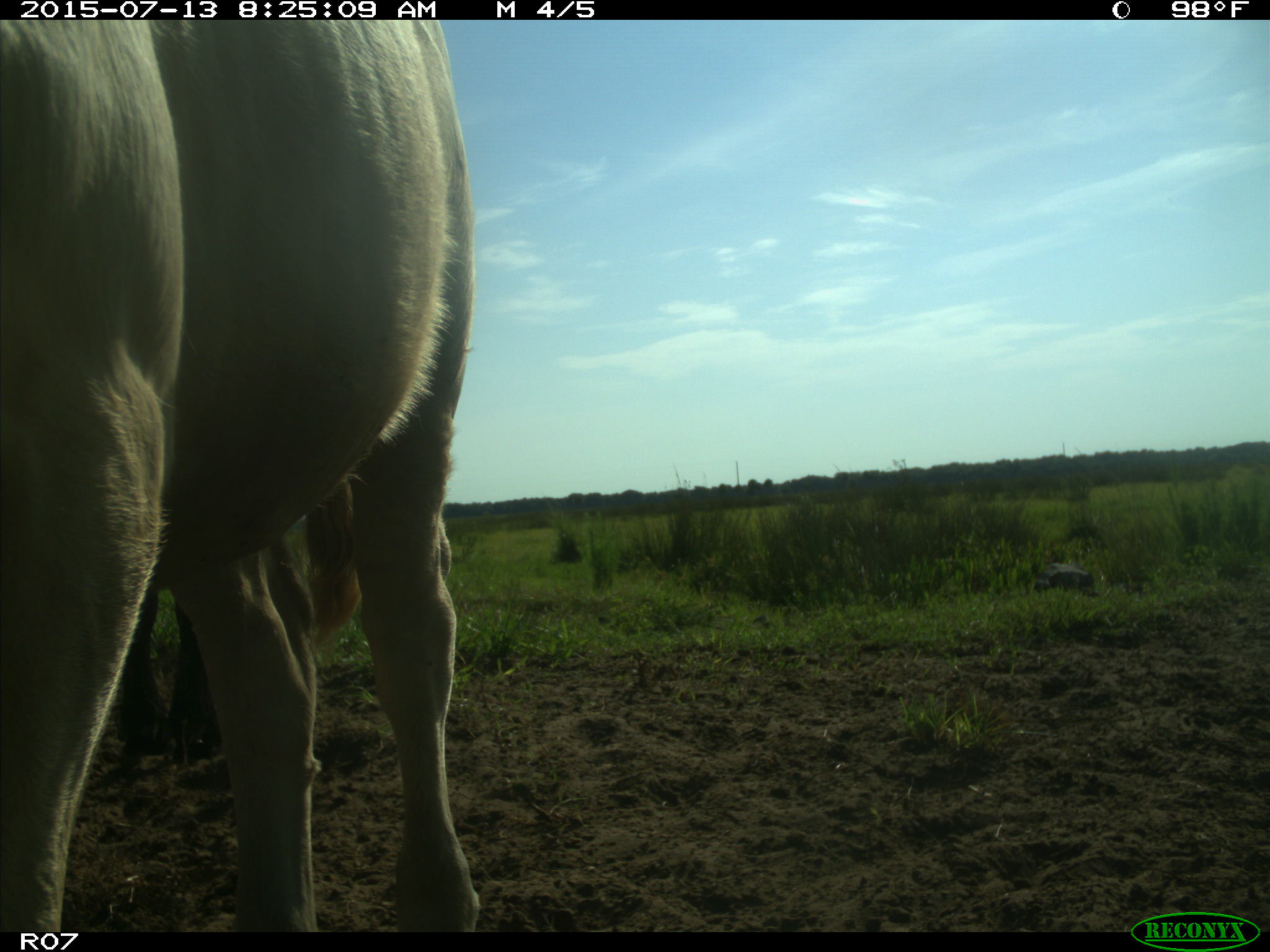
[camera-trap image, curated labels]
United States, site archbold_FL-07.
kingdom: Animalia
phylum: Chordata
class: Mammalia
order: Artiodactyla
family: Bovidae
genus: Bos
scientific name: Bos taurus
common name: domestic cow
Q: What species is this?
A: Bos taurus (domestic cow).